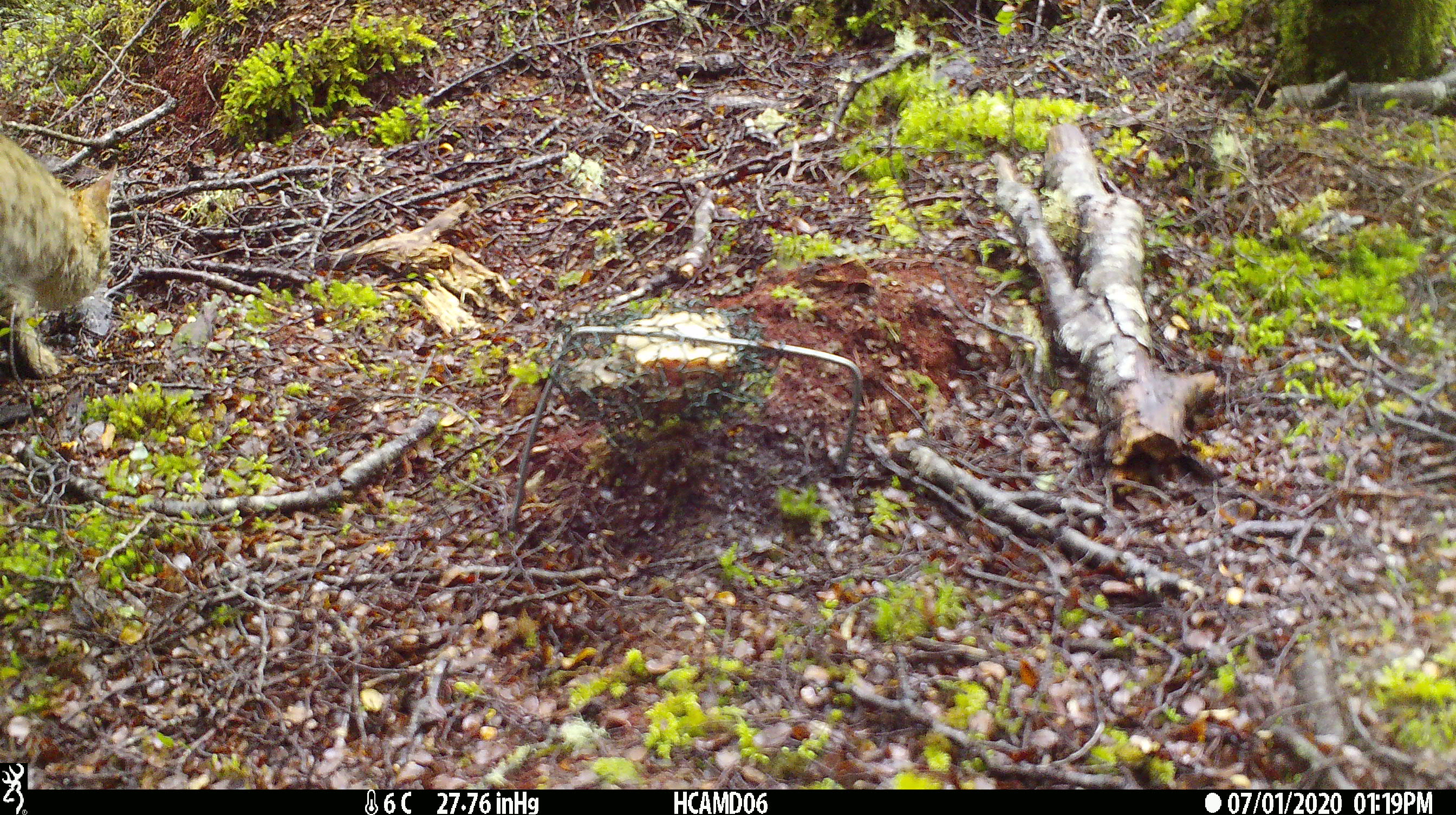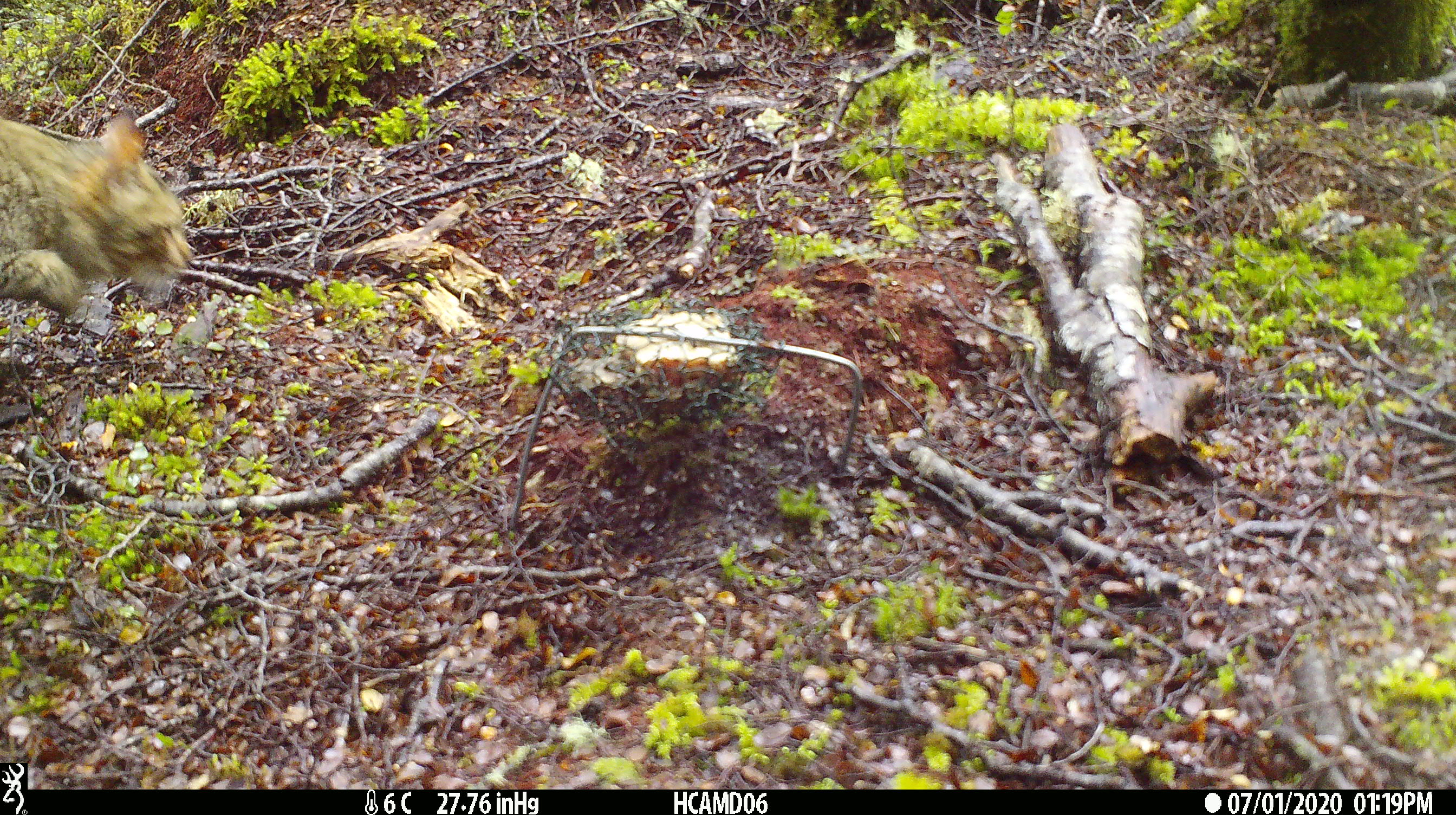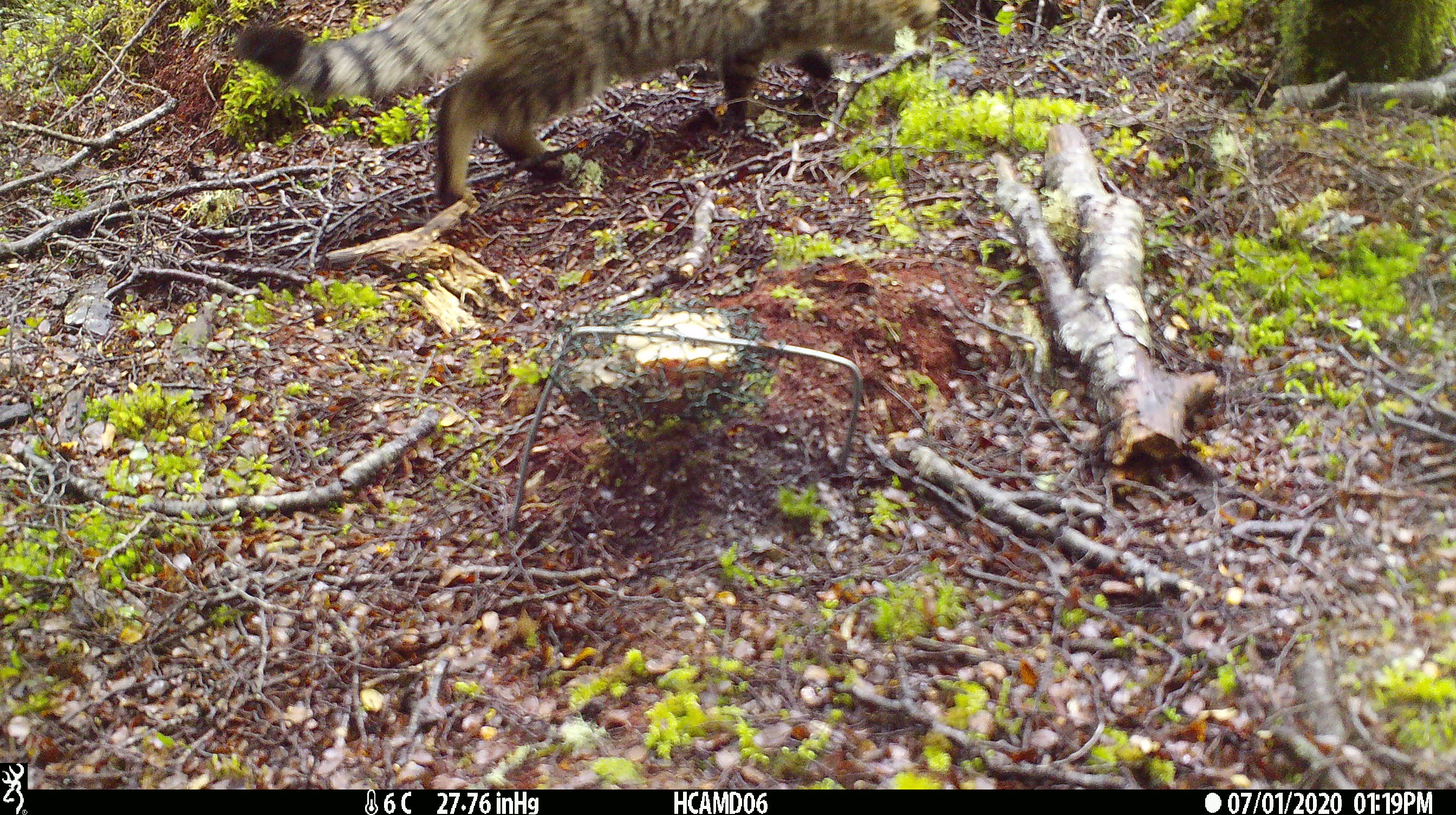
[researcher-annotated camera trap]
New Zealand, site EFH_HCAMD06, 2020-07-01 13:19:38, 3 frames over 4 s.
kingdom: Animalia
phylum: Chordata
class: Mammalia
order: Carnivora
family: Felidae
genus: Felis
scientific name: Felis catus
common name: domestic cat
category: cat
Cat (domestic cat) (Felis catus).